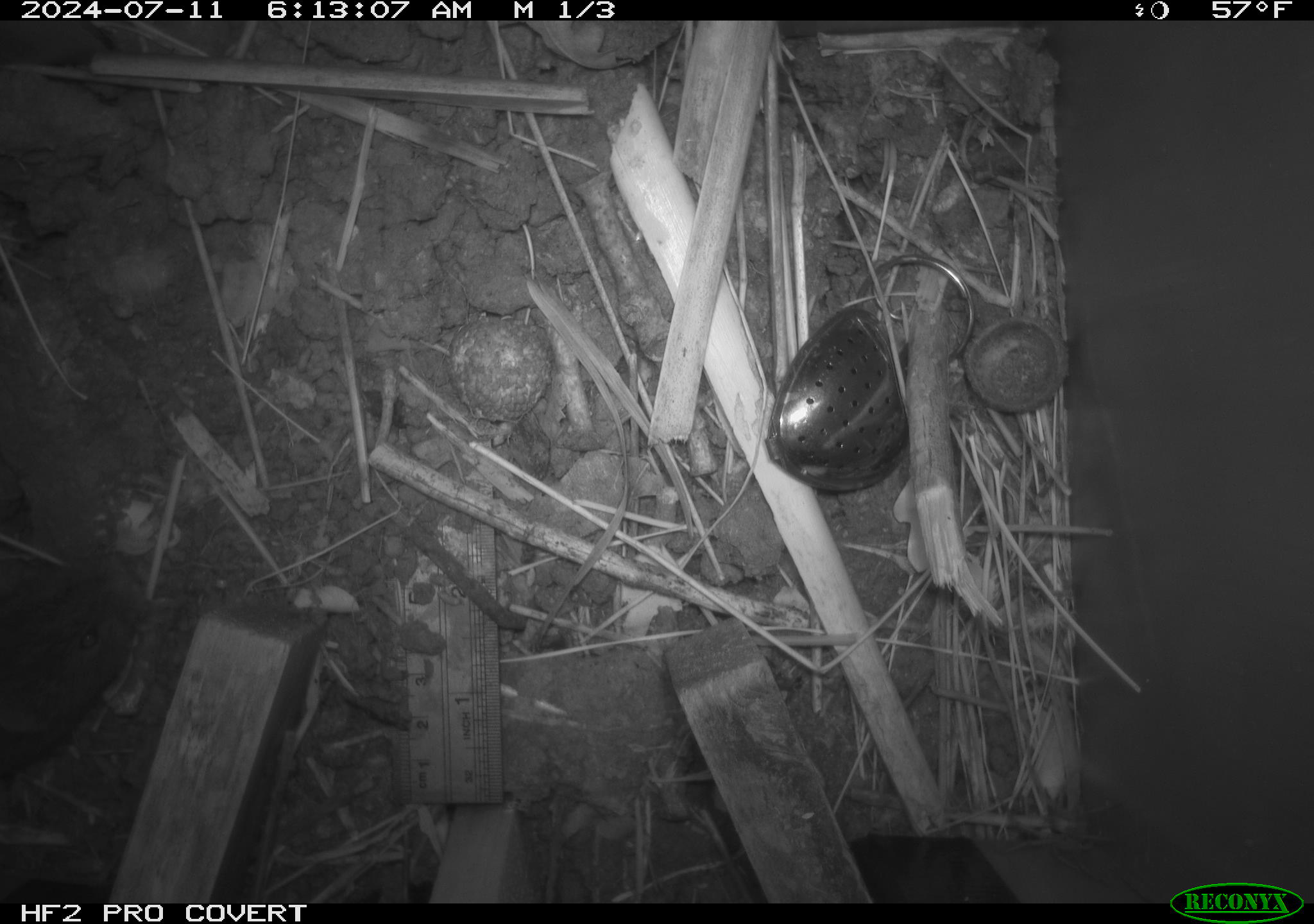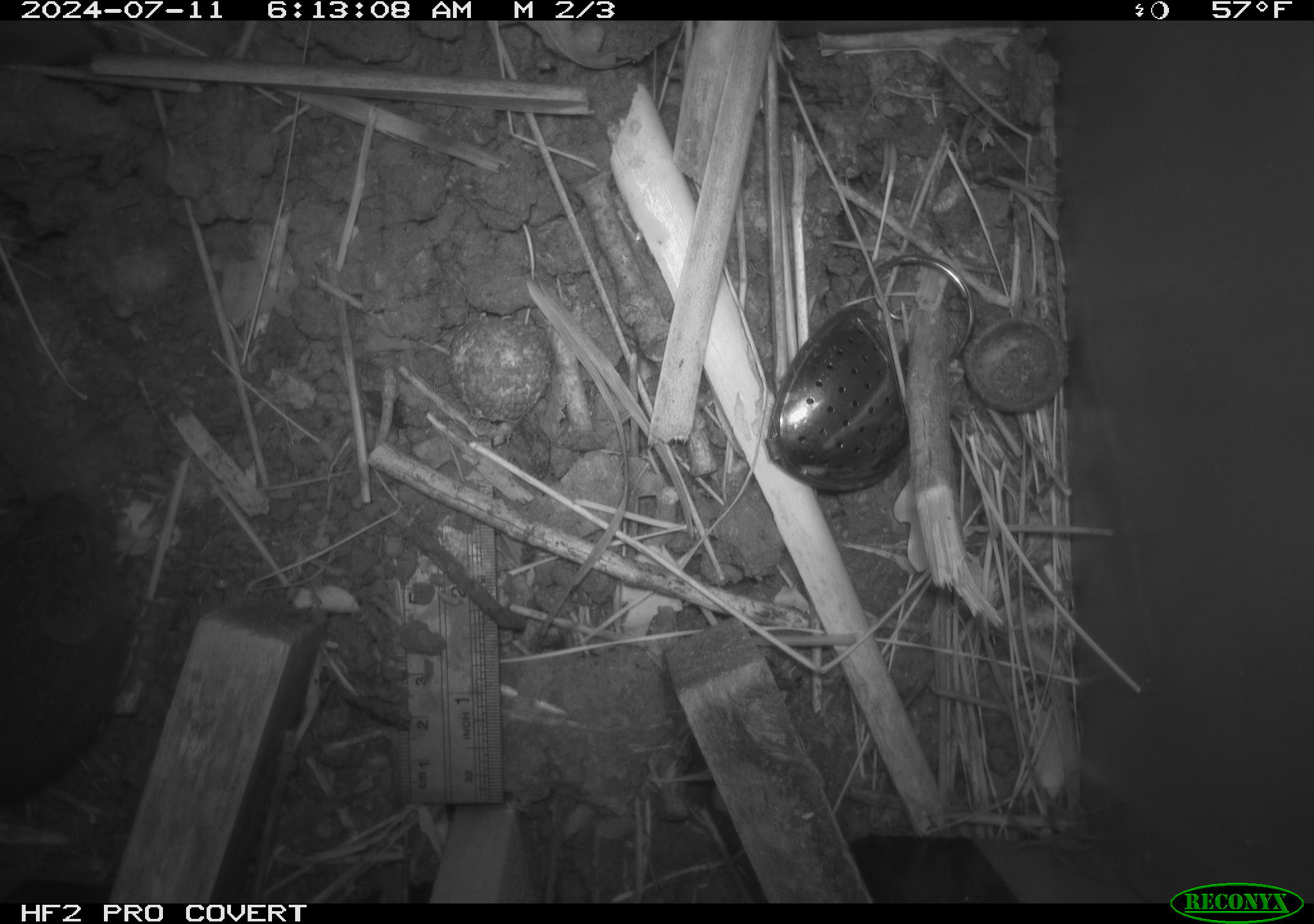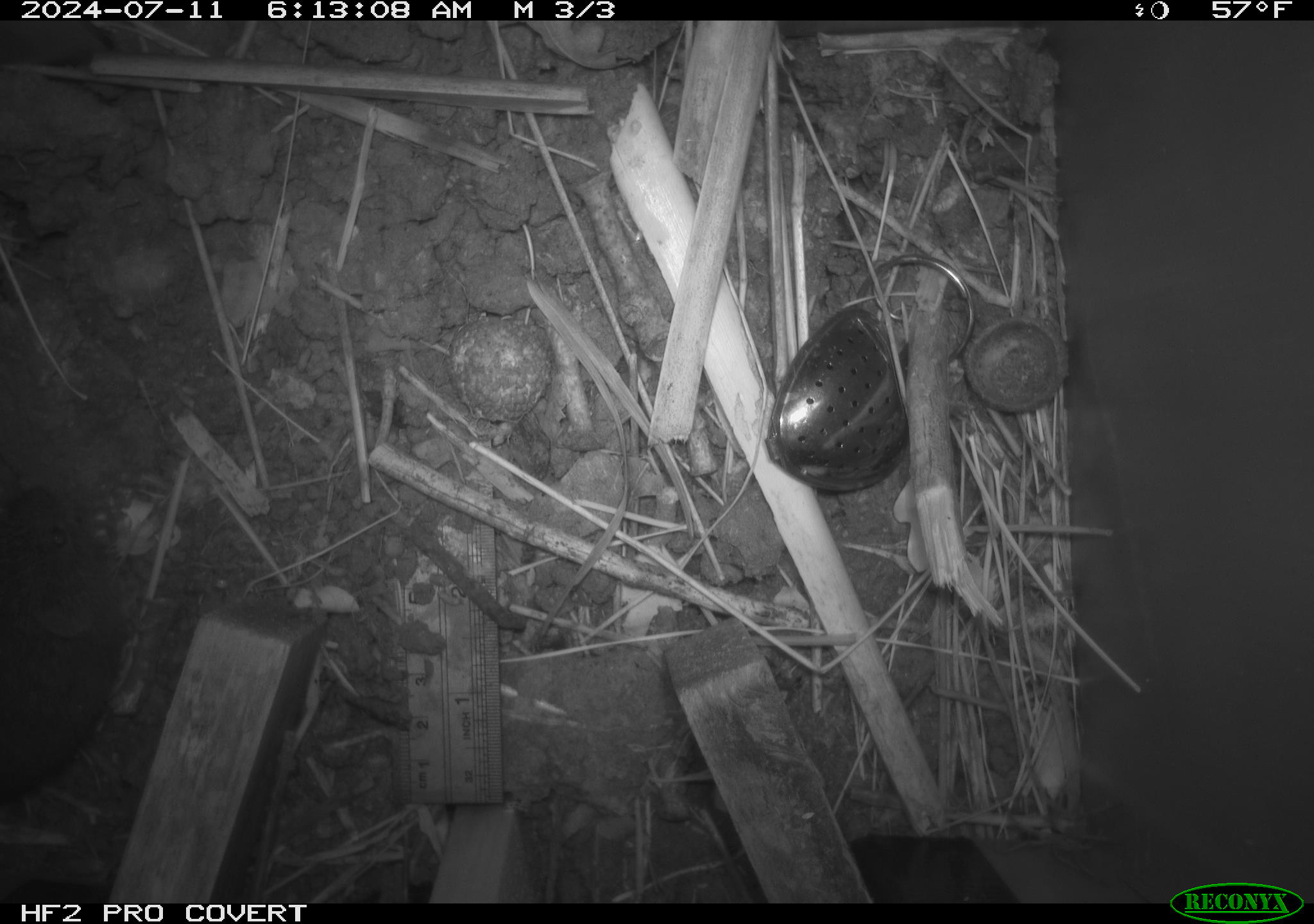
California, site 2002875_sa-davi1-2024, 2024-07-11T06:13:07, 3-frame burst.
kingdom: Animalia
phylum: Chordata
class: Mammalia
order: Rodentia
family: Cricetidae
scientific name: Arvicolinae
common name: voles, lemmings, and muskrats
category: arvicolinae subfamily